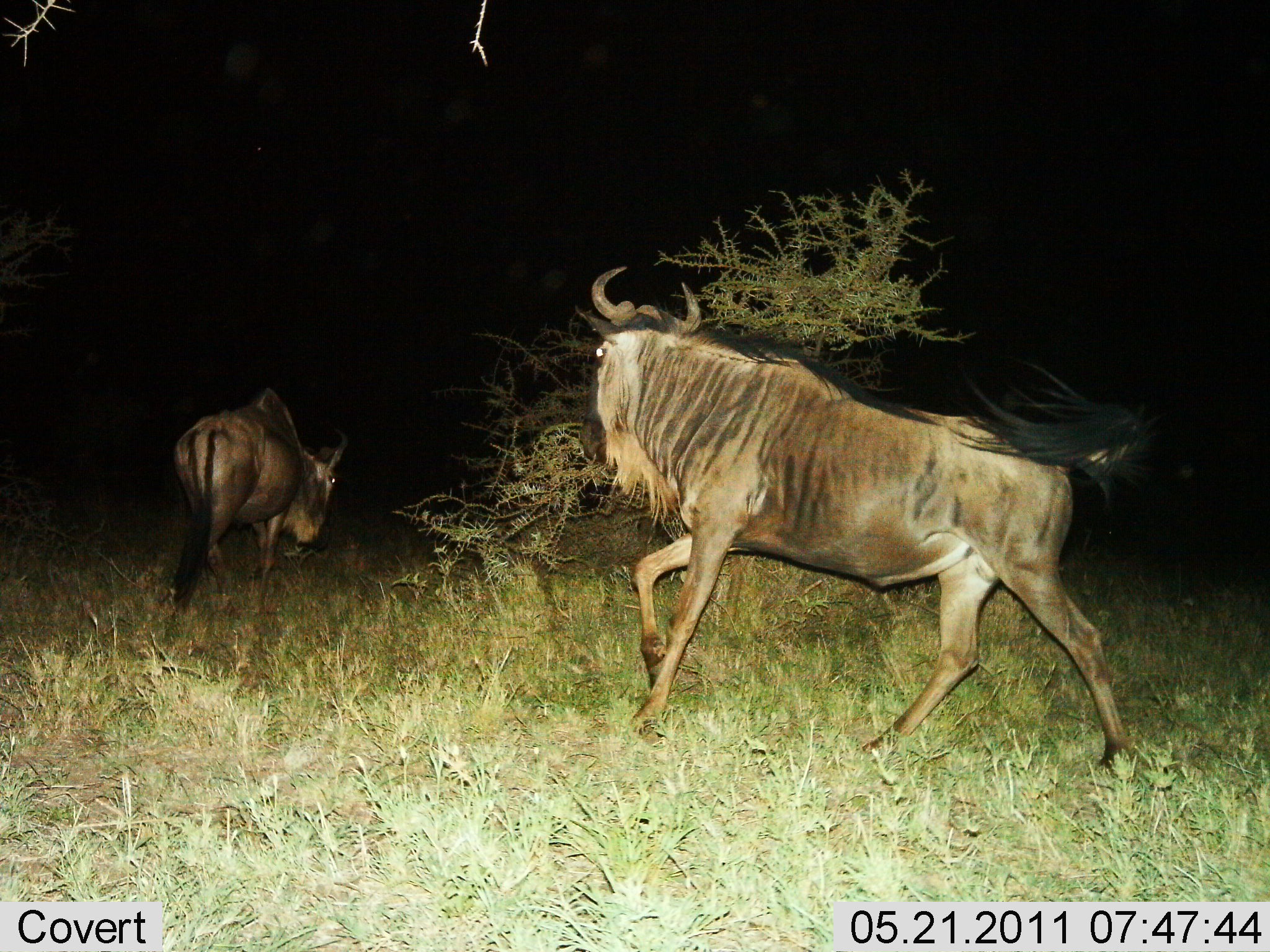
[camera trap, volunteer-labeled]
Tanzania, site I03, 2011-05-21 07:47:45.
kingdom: Animalia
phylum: Chordata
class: Mammalia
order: Artiodactyla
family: Bovidae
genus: Connochaetes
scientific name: Connochaetes taurinus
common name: blue wildebeest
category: wildebeest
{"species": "wildebeest (blue wildebeest) (Connochaetes taurinus)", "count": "2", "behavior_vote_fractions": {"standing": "8%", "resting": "0%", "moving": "92%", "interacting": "25%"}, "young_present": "0%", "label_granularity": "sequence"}